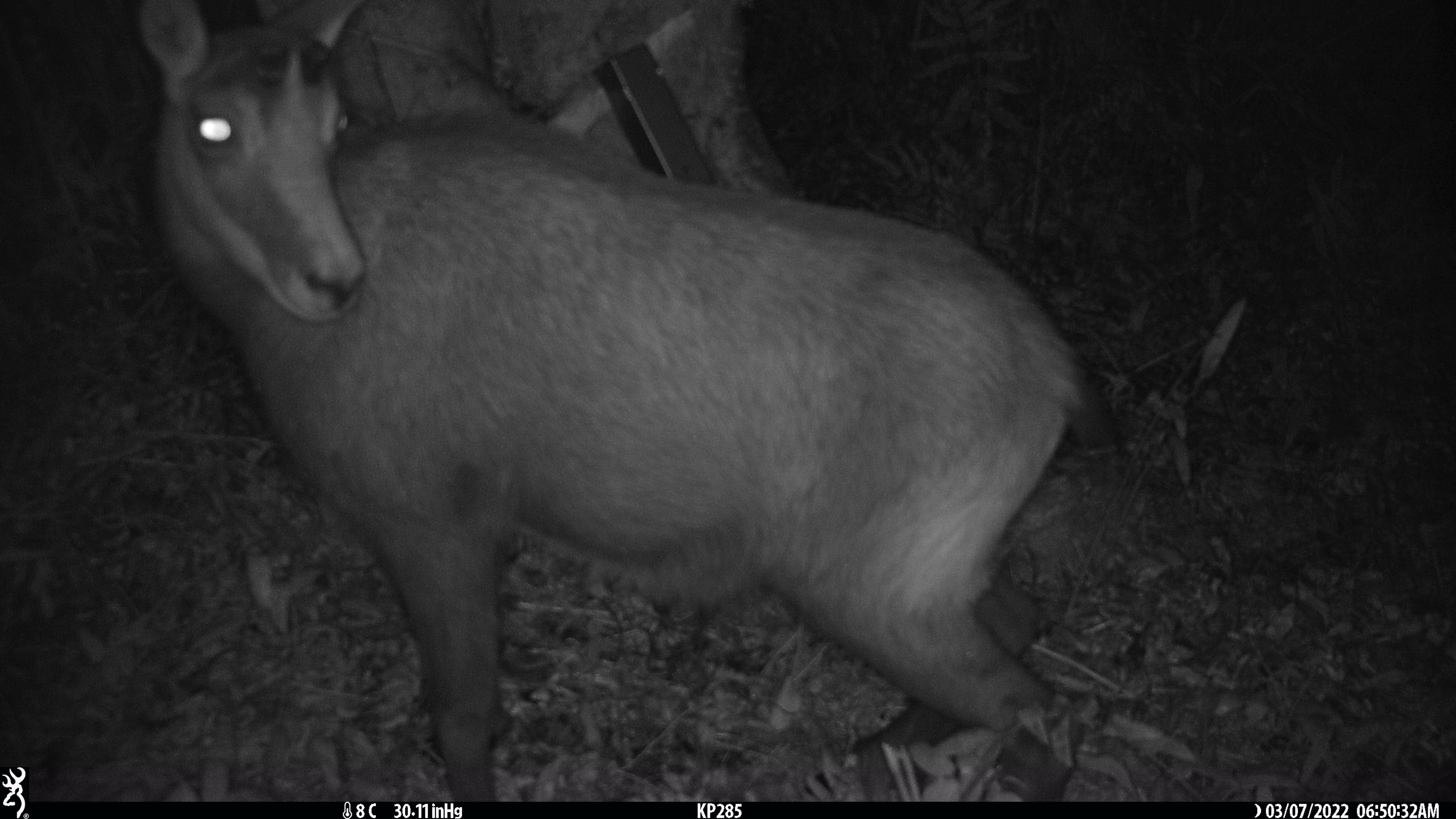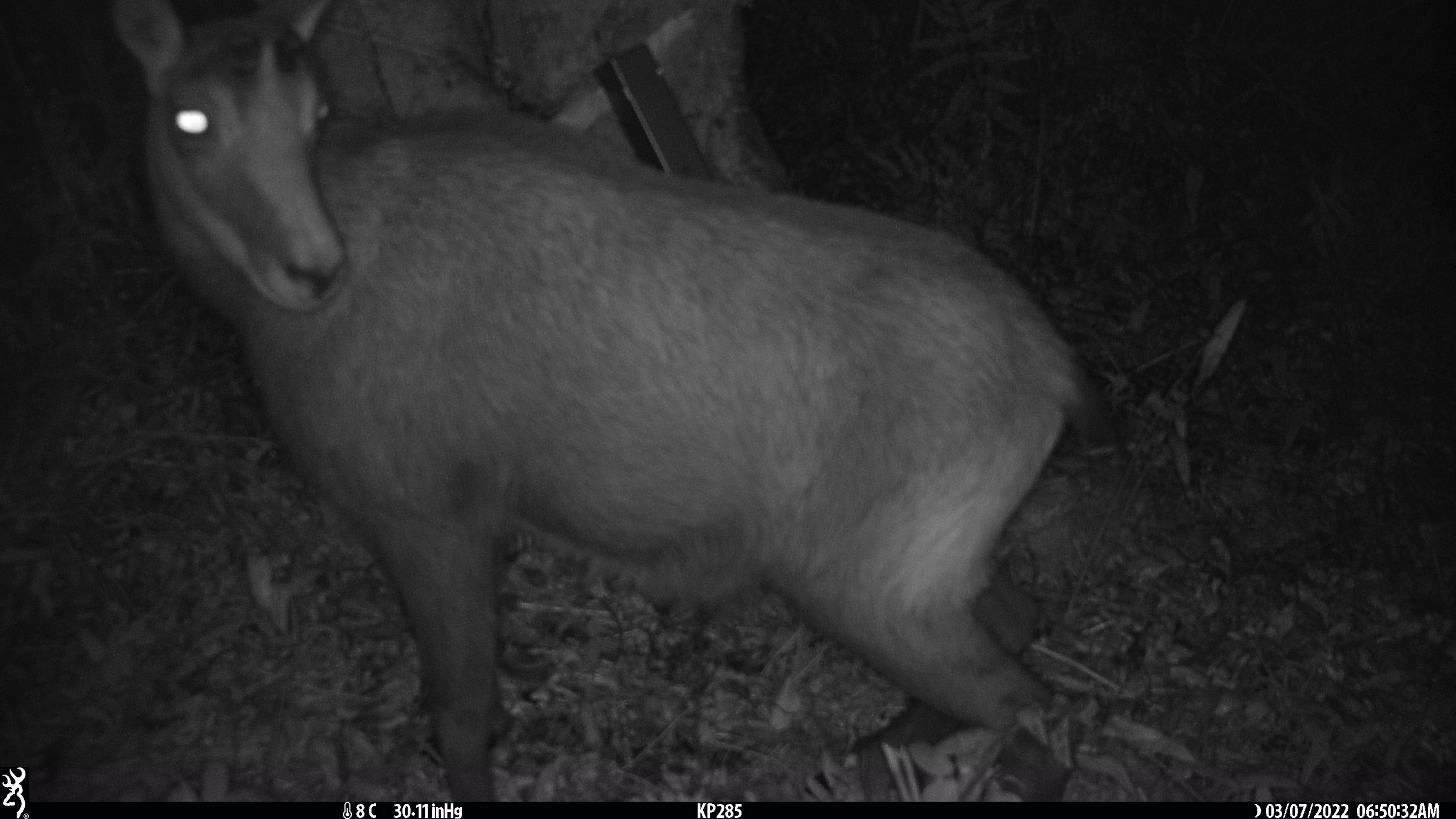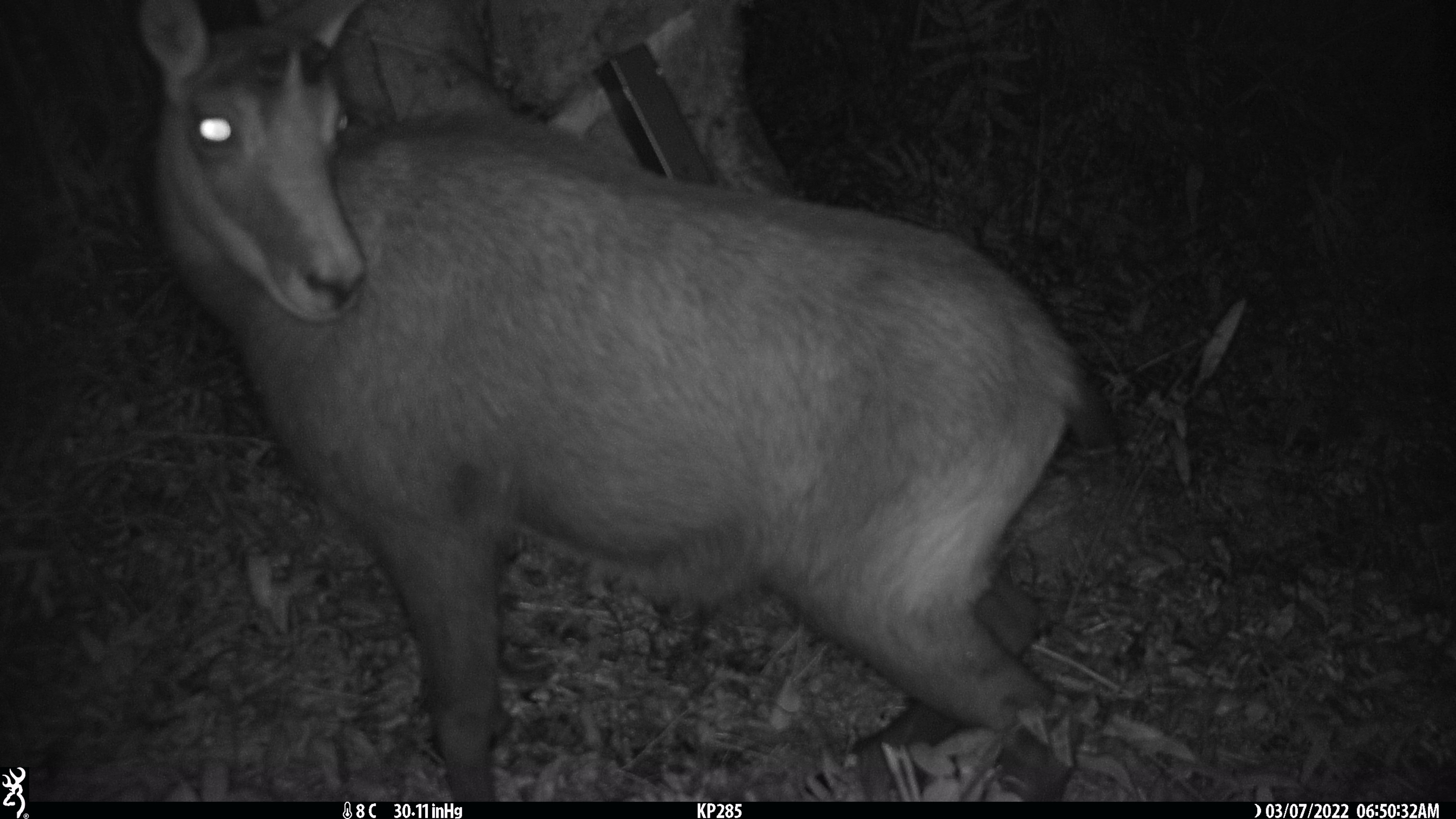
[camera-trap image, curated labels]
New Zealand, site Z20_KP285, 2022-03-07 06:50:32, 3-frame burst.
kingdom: Animalia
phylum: Chordata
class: Mammalia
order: Artiodactyla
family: Bovidae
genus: Rupicapra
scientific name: Rupicapra rupicapra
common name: alpine chamois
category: chamois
Chamois (alpine chamois) (Rupicapra rupicapra).